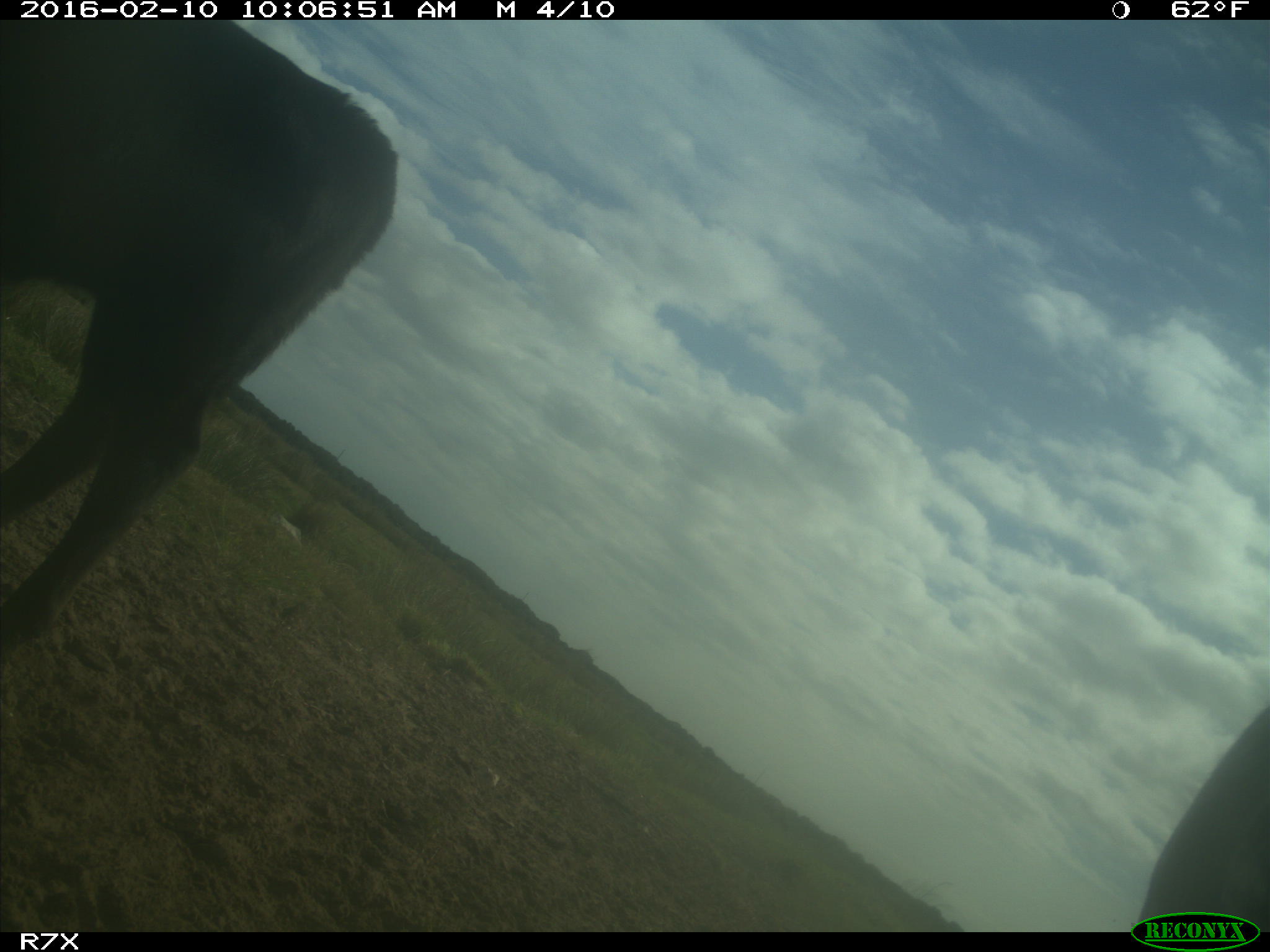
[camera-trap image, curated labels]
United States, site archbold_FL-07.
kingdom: Animalia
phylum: Chordata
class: Mammalia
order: Artiodactyla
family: Bovidae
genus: Bos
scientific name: Bos taurus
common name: domestic cow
Bos taurus (domestic cow).